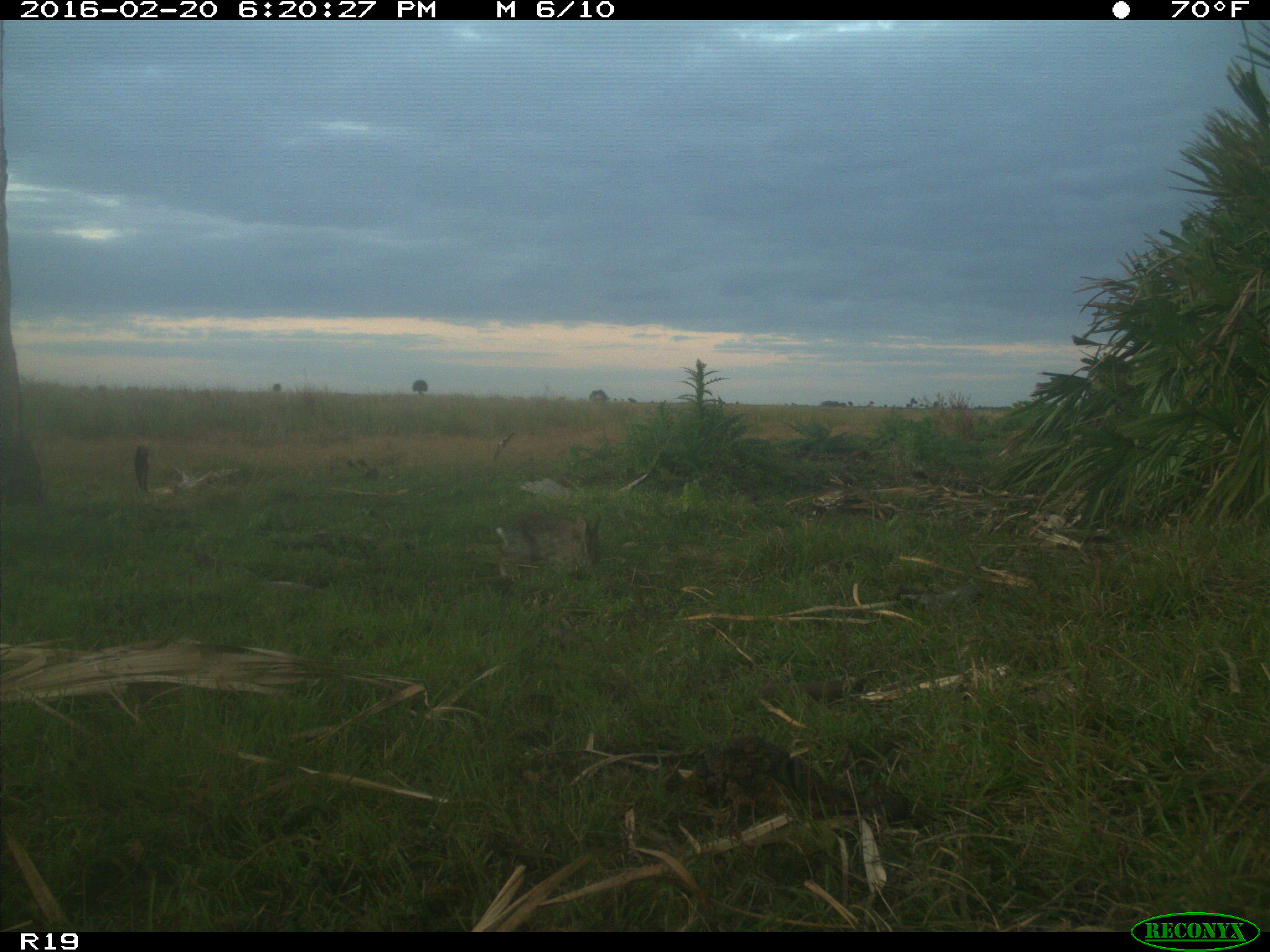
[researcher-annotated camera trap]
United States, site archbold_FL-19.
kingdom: Animalia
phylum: Chordata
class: Mammalia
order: Lagomorpha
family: Leporidae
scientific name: Leporidae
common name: rabbits and hares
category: unidentified rabbit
Unidentified rabbit (rabbits and hares) (Leporidae).